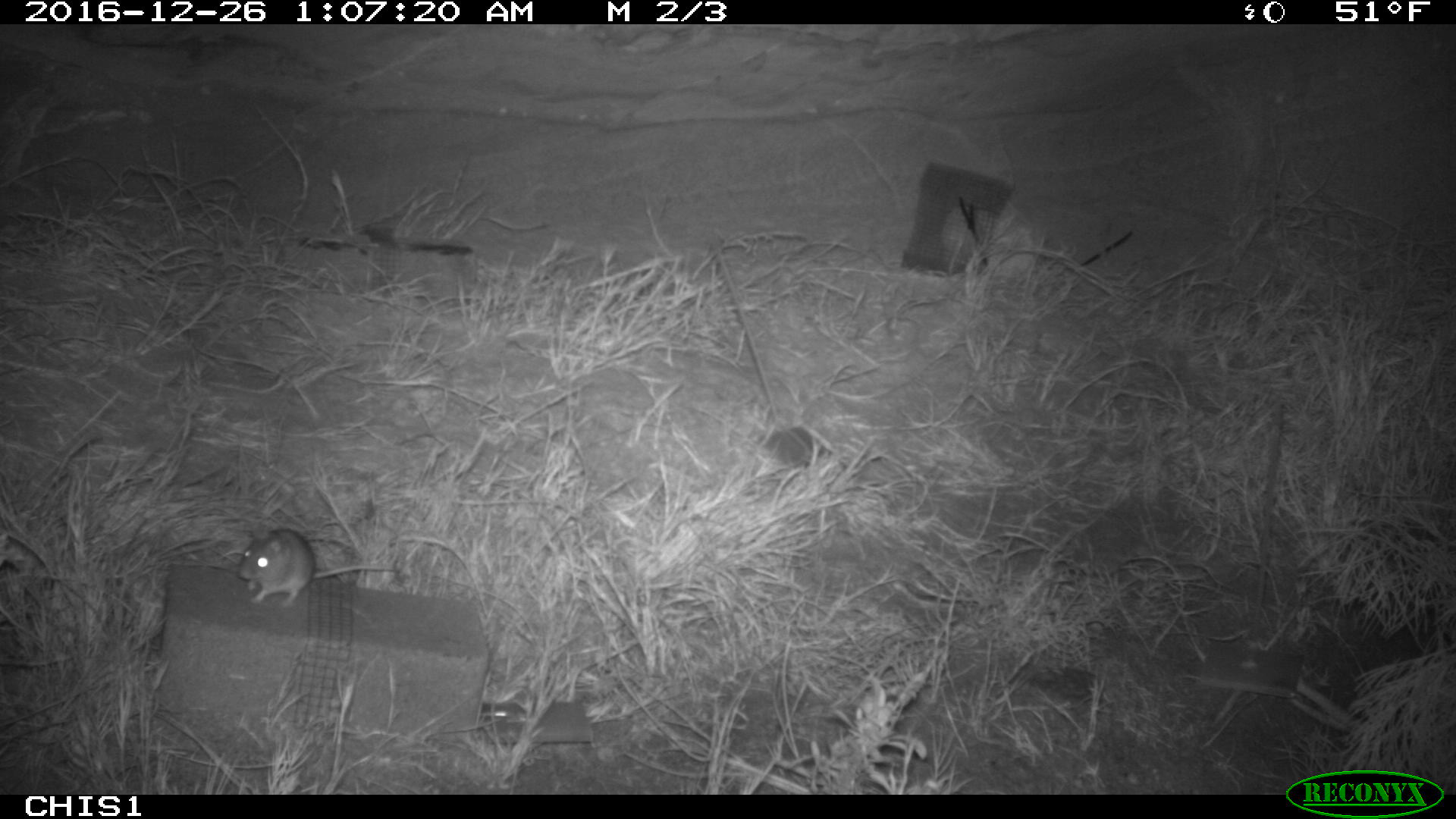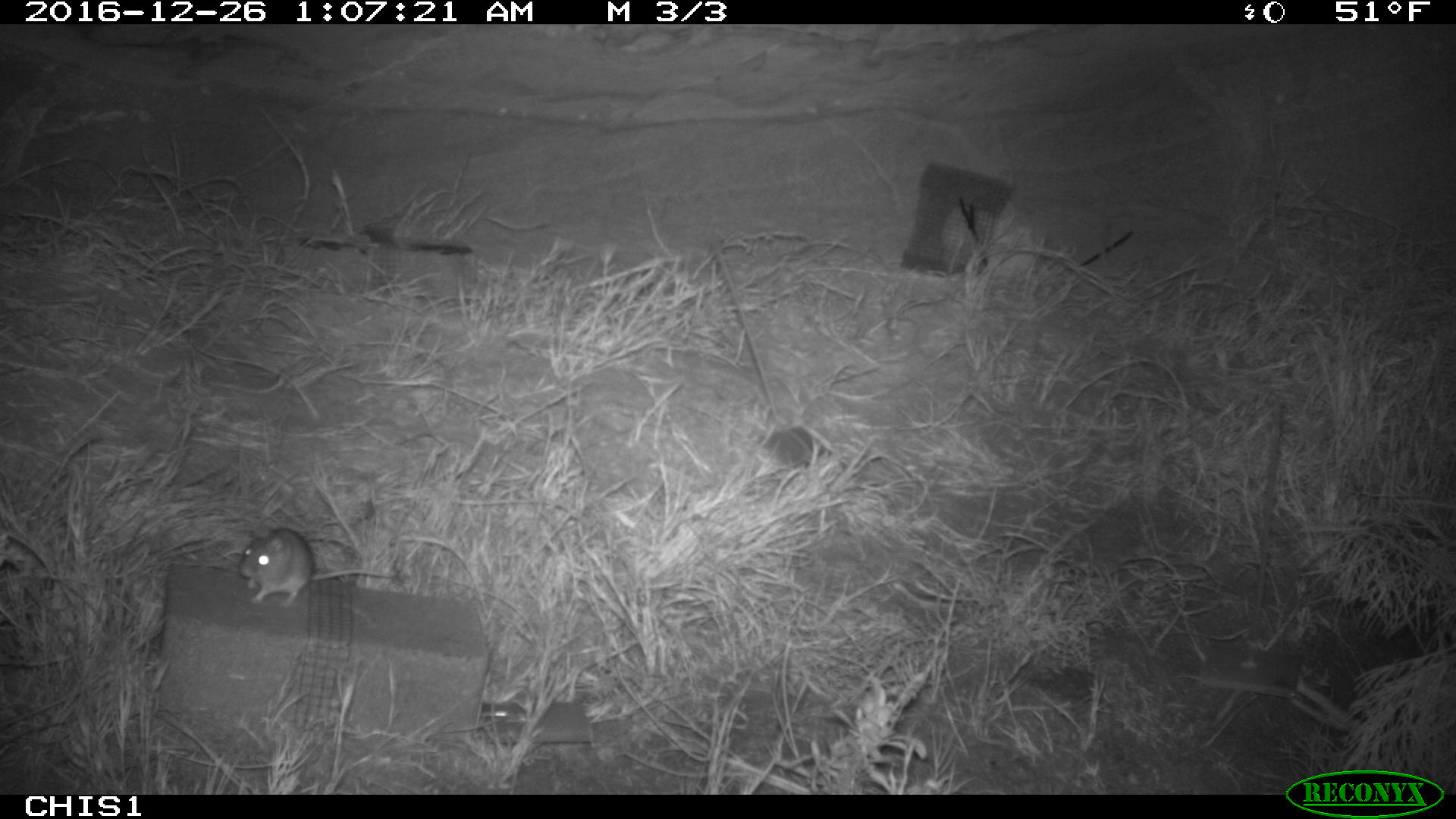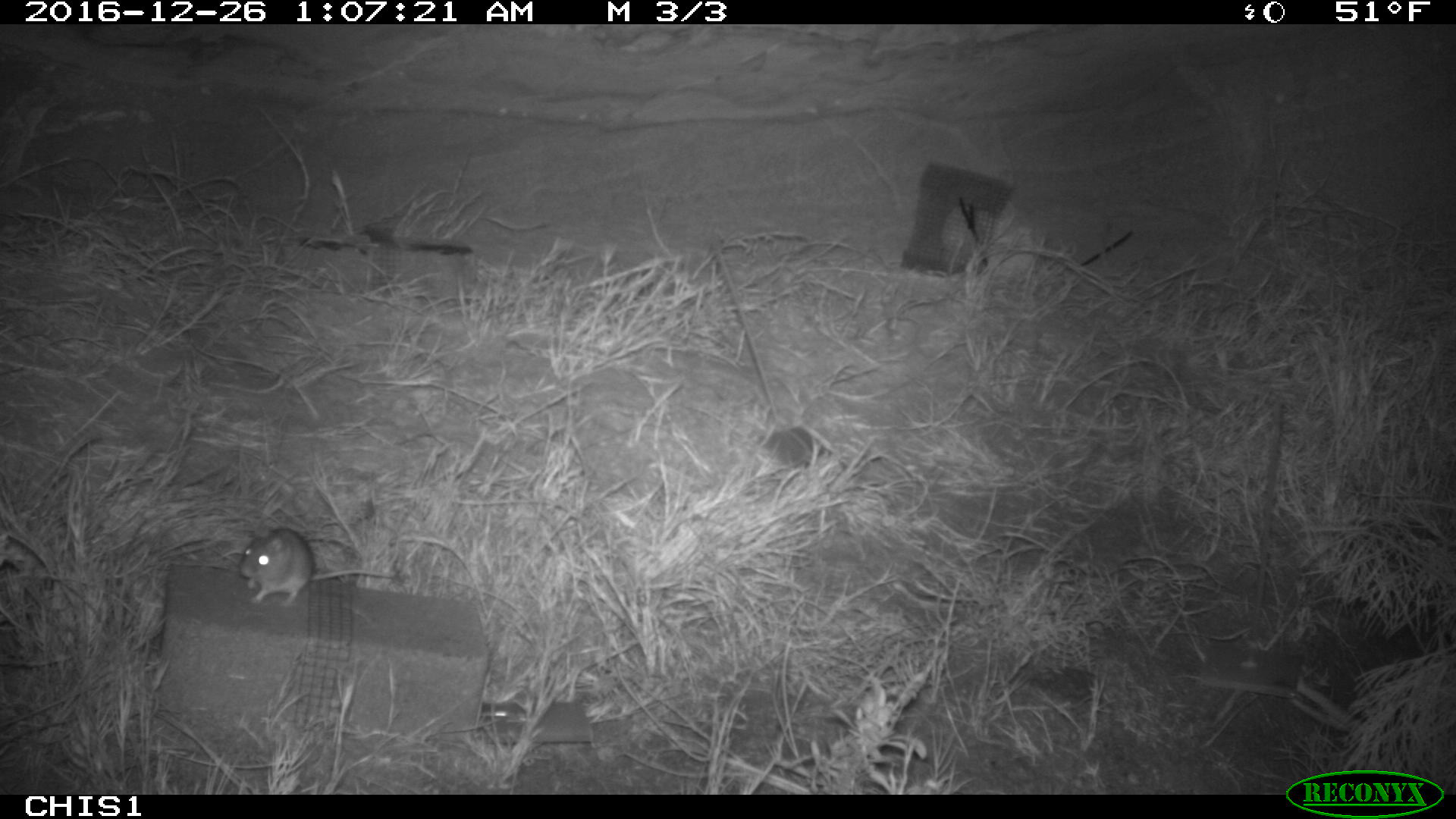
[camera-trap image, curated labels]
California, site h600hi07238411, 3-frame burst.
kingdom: Animalia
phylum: Chordata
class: Mammalia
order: Rodentia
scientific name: Rodentia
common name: rodent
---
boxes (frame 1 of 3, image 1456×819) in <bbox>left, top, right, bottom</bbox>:
rodent: <bbox>237, 529, 394, 607</bbox>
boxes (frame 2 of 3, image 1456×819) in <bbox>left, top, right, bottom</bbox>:
rodent: <bbox>237, 526, 396, 607</bbox>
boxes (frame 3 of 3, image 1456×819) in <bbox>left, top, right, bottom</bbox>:
rodent: <bbox>237, 528, 397, 607</bbox>